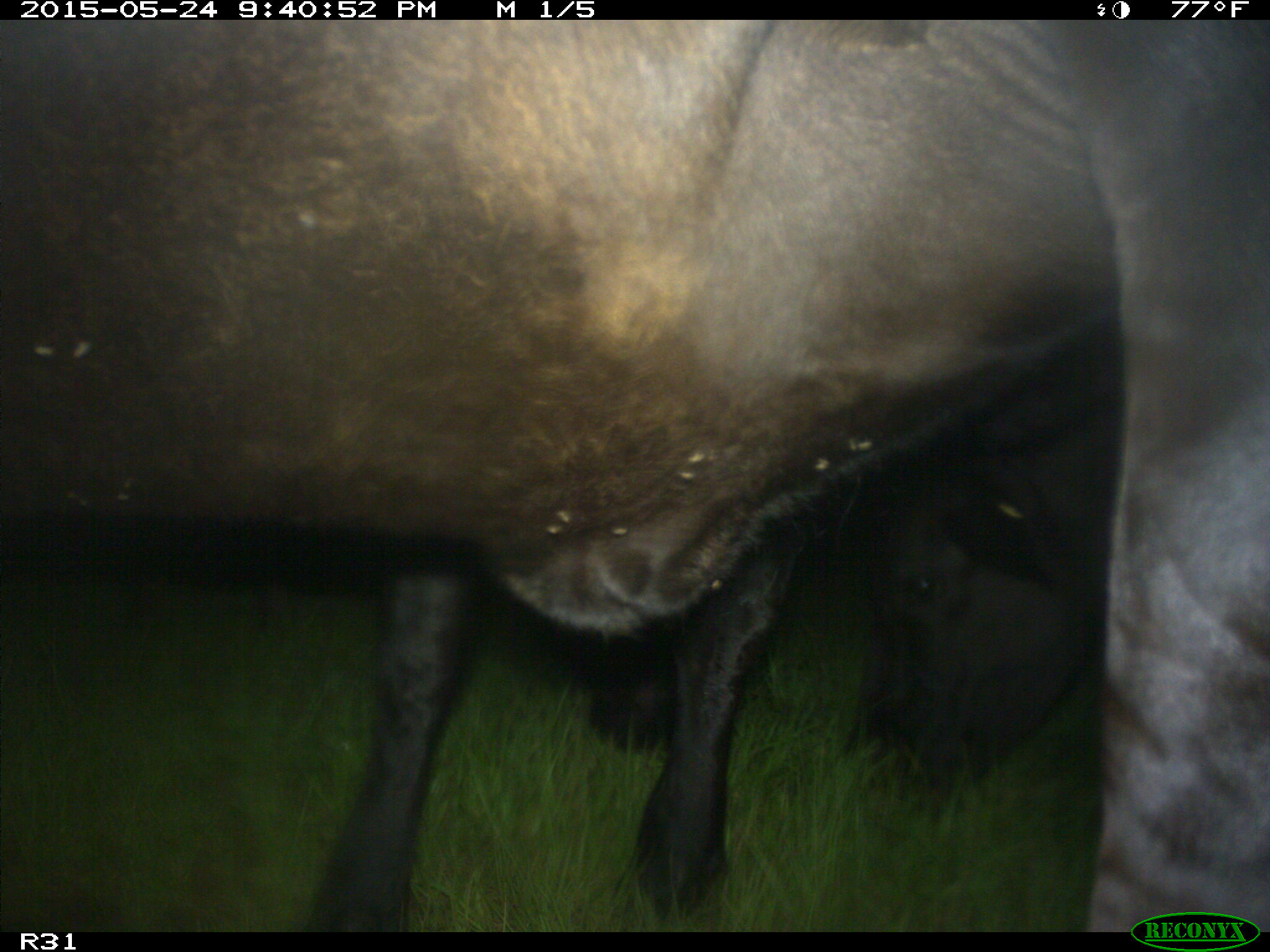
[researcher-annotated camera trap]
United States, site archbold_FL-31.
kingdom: Animalia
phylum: Chordata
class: Mammalia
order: Artiodactyla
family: Bovidae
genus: Bos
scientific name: Bos taurus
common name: domestic cow